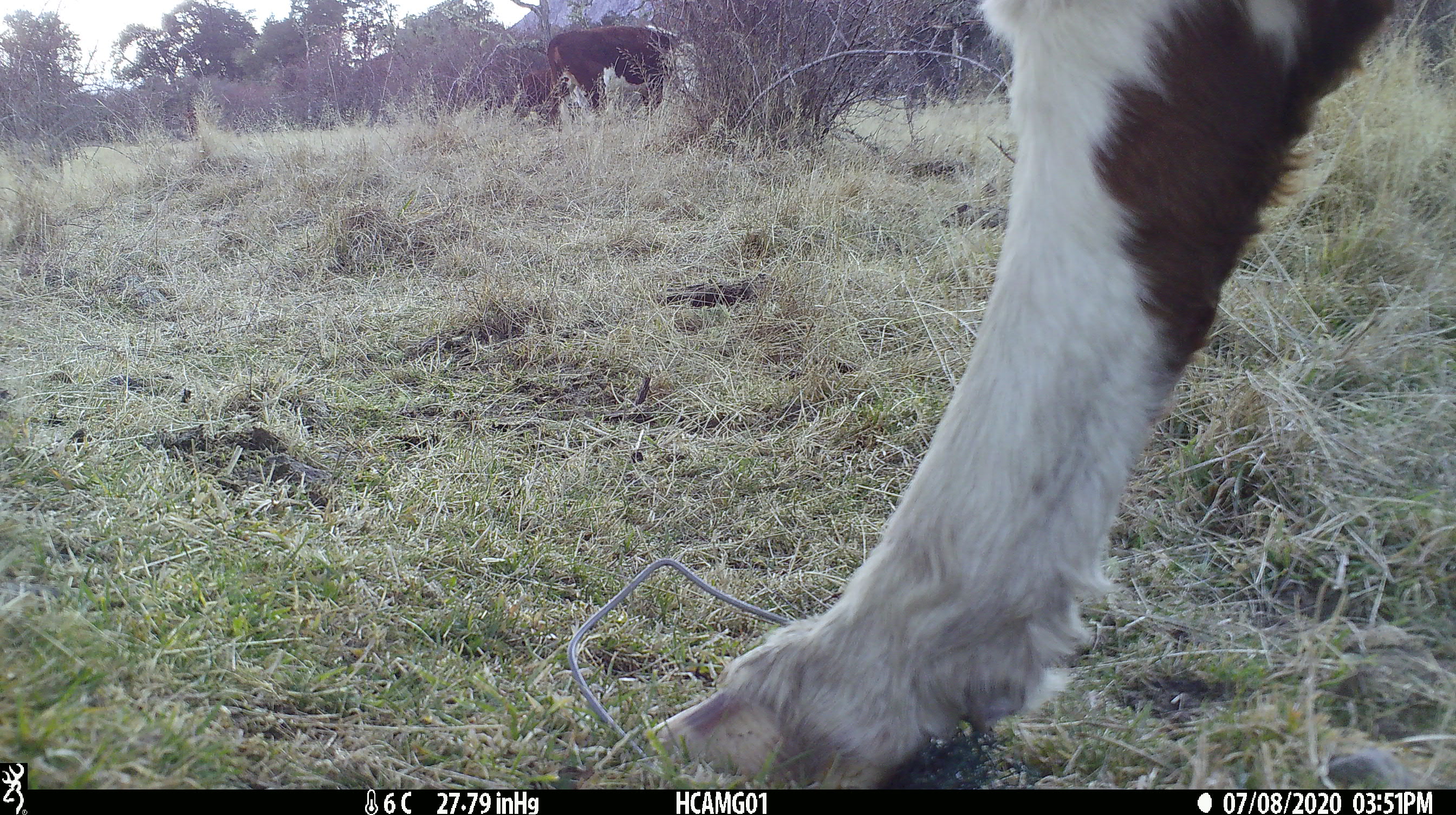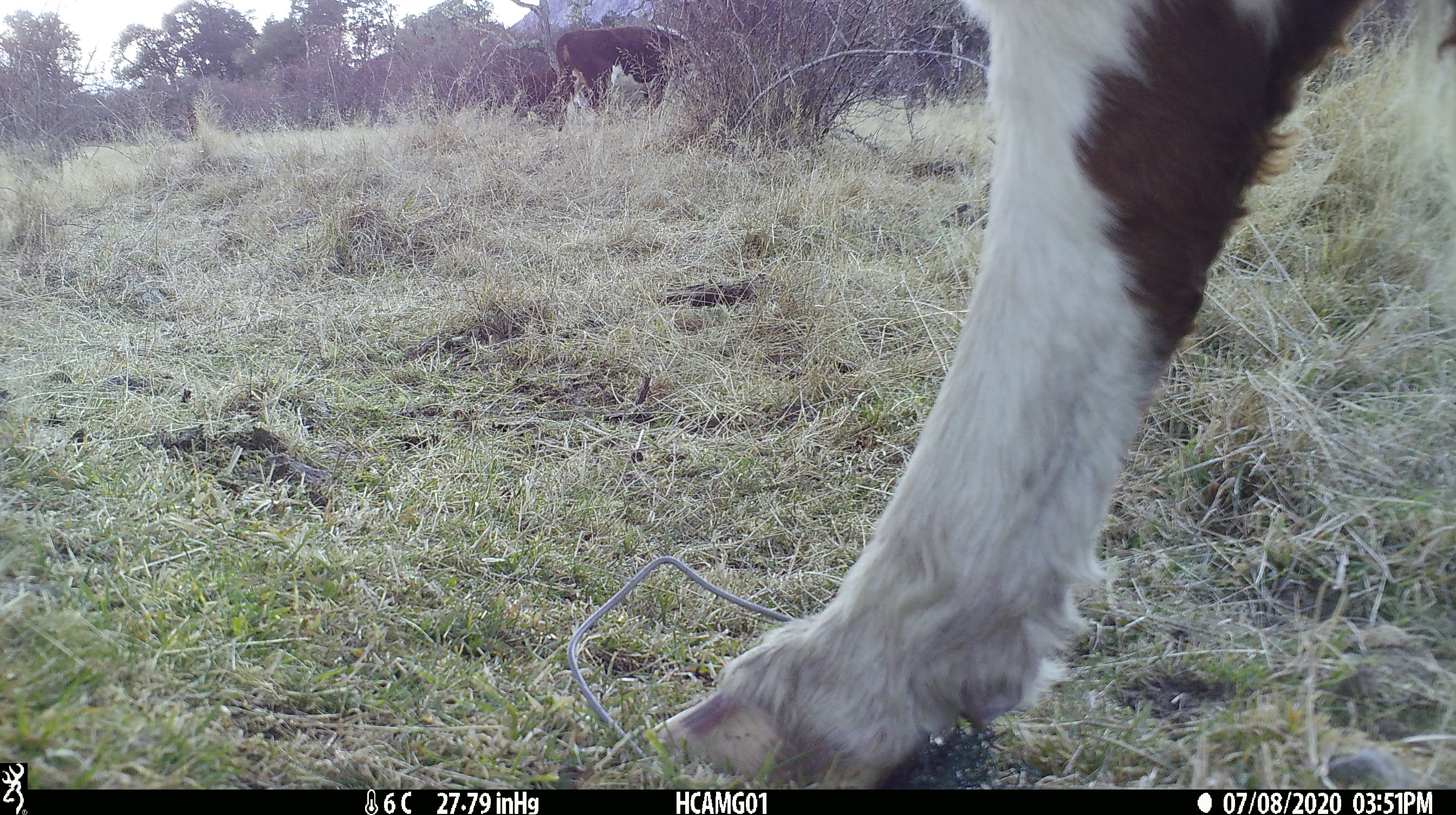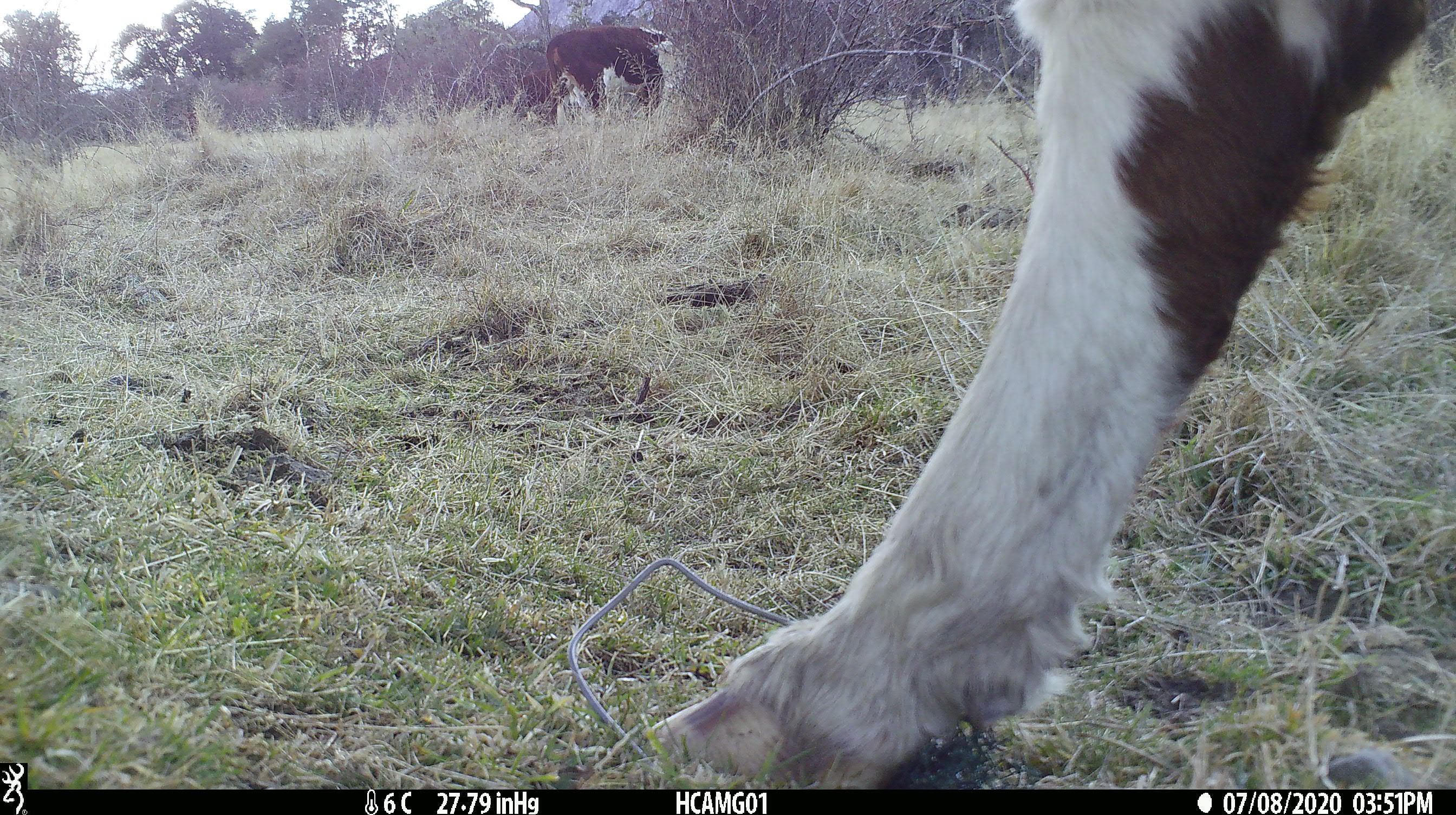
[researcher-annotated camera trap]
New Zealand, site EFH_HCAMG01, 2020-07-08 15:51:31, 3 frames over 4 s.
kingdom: Animalia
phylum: Chordata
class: Mammalia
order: Artiodactyla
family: Bovidae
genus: Bos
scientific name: Bos taurus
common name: domestic cow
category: cow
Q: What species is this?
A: Cow (domestic cow) (Bos taurus).